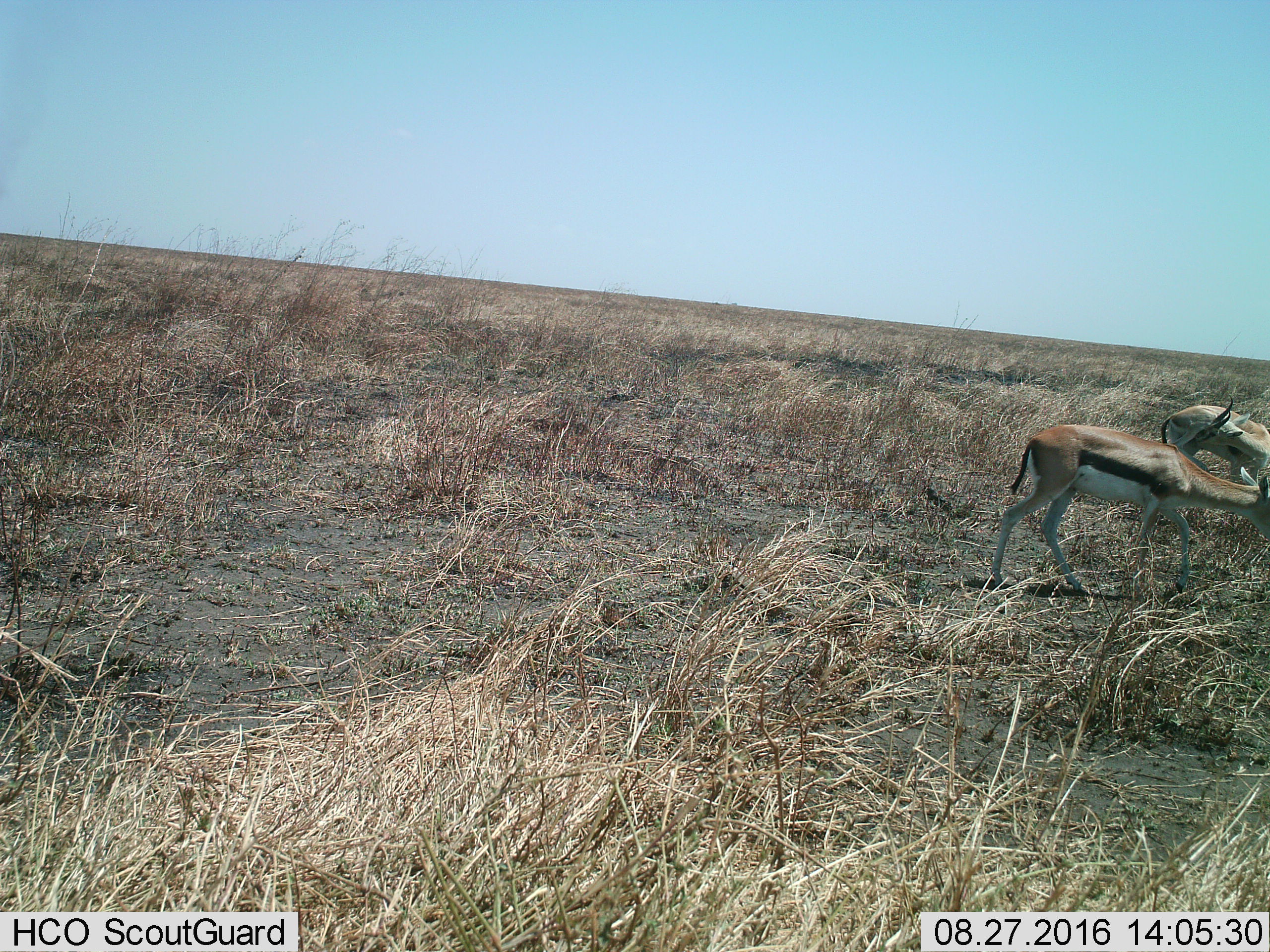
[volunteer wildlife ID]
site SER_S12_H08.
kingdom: Animalia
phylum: Chordata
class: Mammalia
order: Artiodactyla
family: Bovidae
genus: Eudorcas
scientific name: Eudorcas thomsonii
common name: thomson's gazelle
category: gazellethomsons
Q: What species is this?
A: Gazellethomsons (thomson's gazelle) (Eudorcas thomsonii).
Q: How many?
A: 2.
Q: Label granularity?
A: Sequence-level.